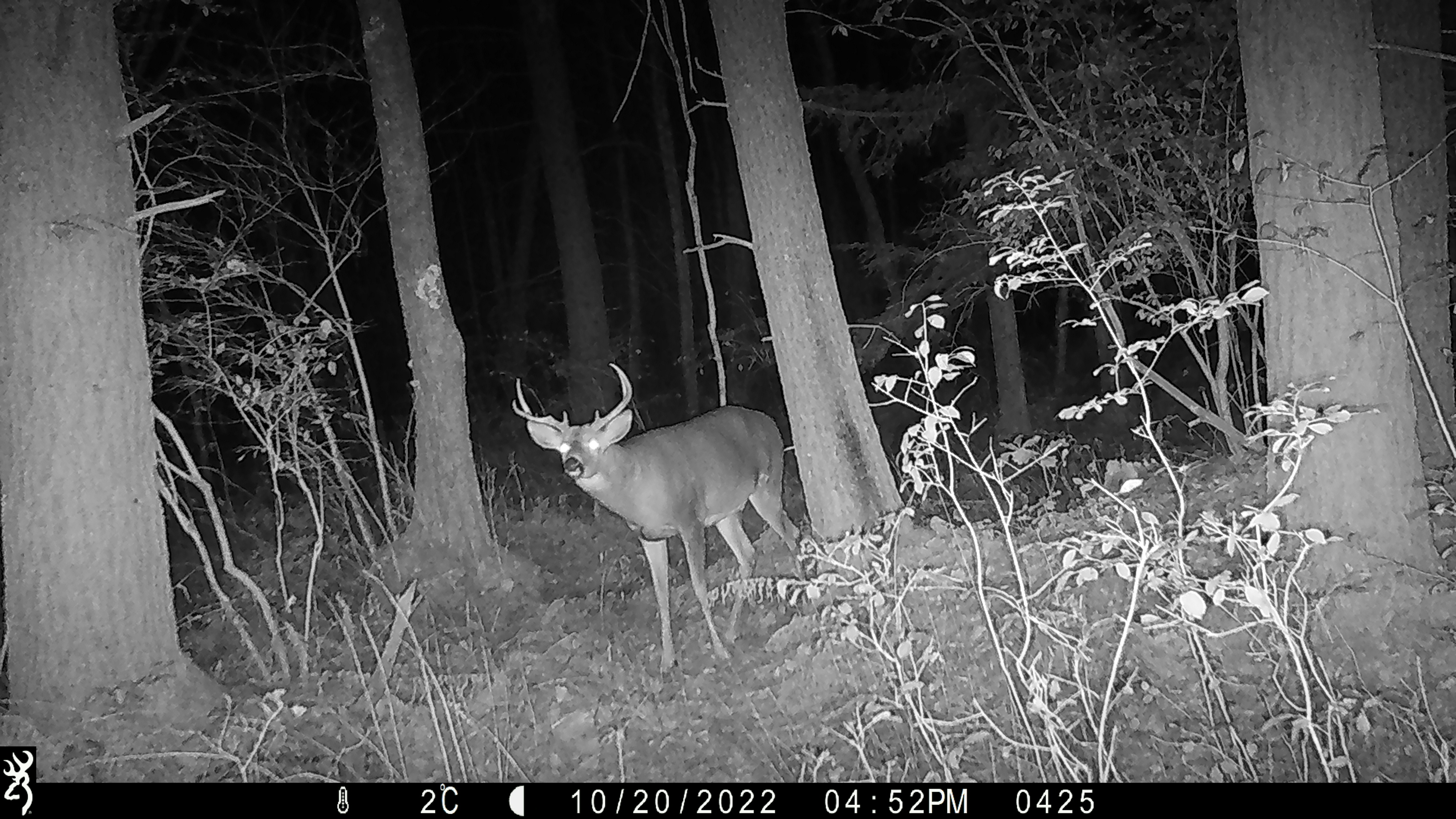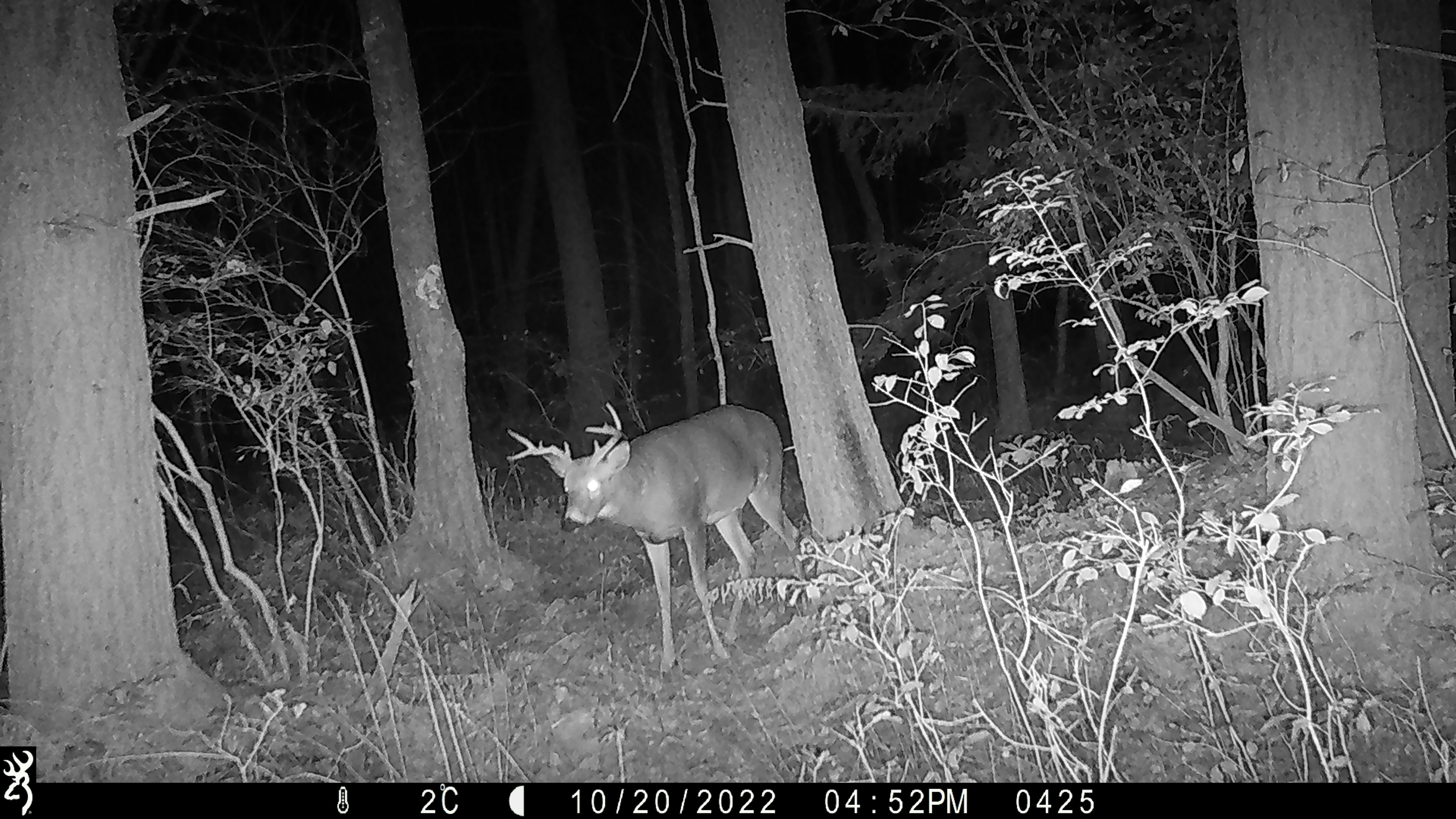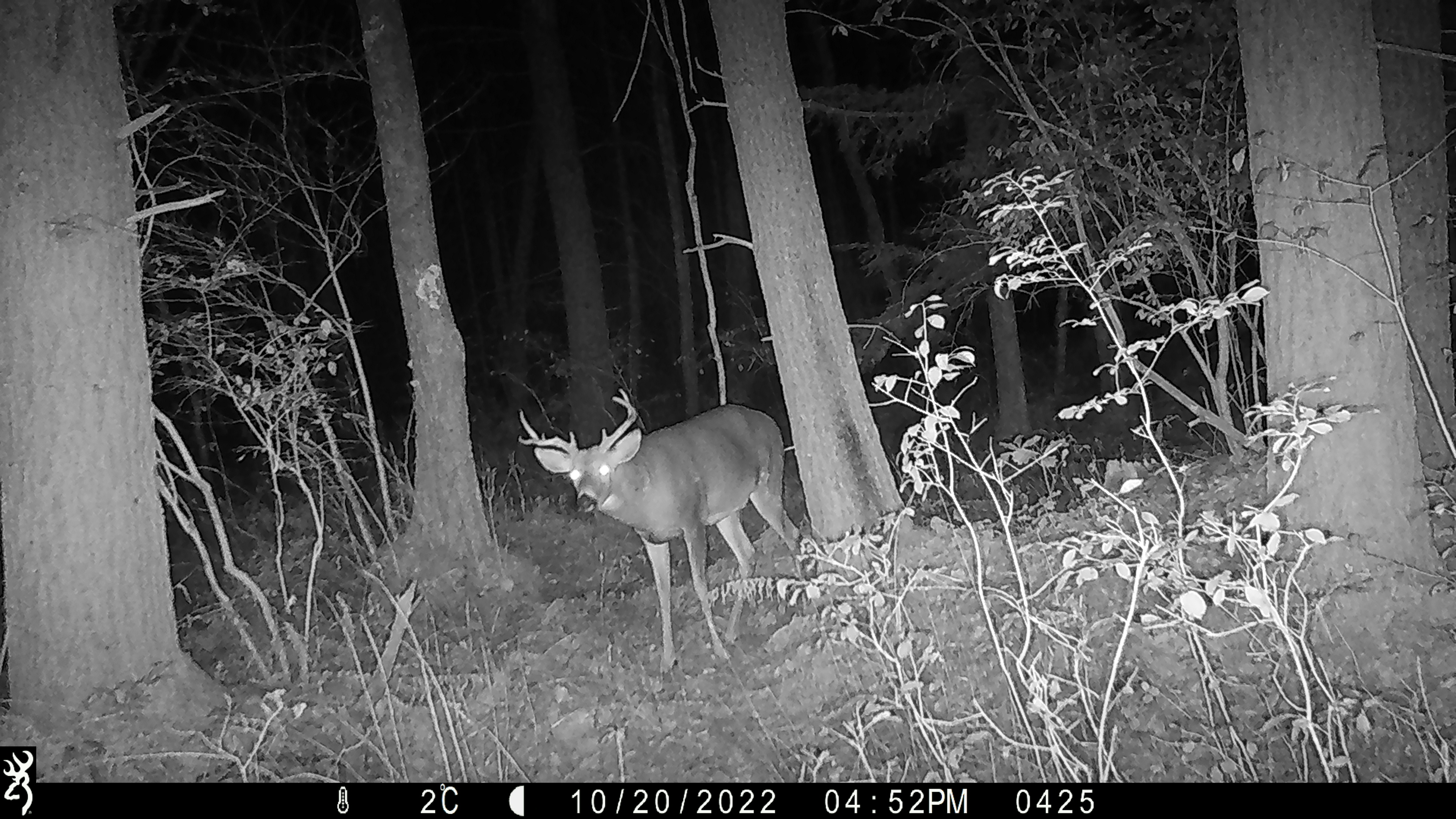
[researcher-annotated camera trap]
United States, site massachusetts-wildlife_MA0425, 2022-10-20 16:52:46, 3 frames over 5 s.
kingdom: Animalia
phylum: Chordata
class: Mammalia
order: Artiodactyla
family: Cervidae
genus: Odocoileus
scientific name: Odocoileus virginianus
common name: white-tailed deer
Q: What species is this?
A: White-tailed deer (Odocoileus virginianus).